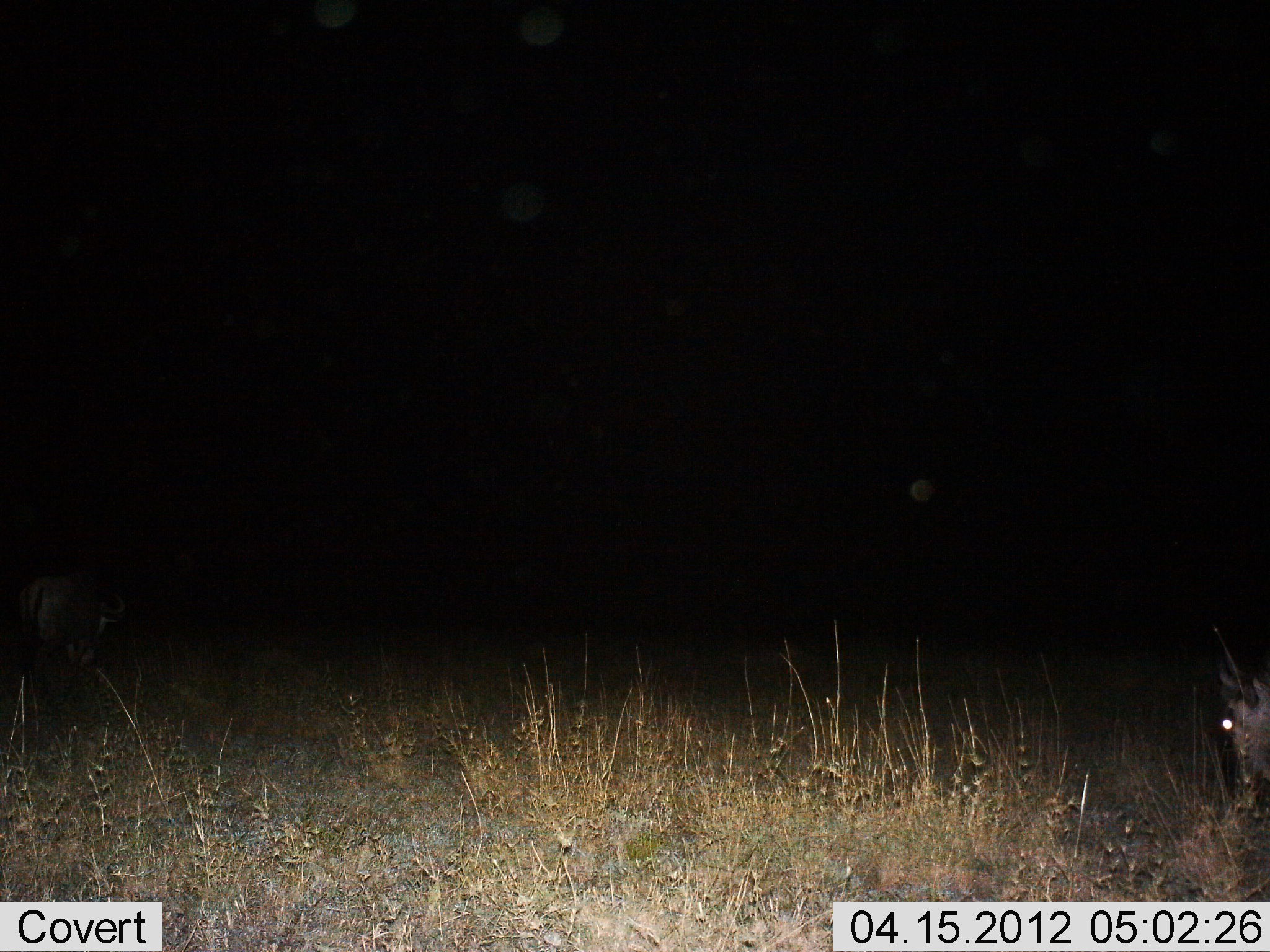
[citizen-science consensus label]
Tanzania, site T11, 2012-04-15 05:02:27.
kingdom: Animalia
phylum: Chordata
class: Mammalia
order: Artiodactyla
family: Bovidae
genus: Connochaetes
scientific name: Connochaetes taurinus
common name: blue wildebeest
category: wildebeest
Wildebeest (blue wildebeest) (Connochaetes taurinus), count 2. Behavior (volunteer vote fractions): standing 39%, resting 17%, moving 11%, interacting 0%. Young present (vote fraction): 0%. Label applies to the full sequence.